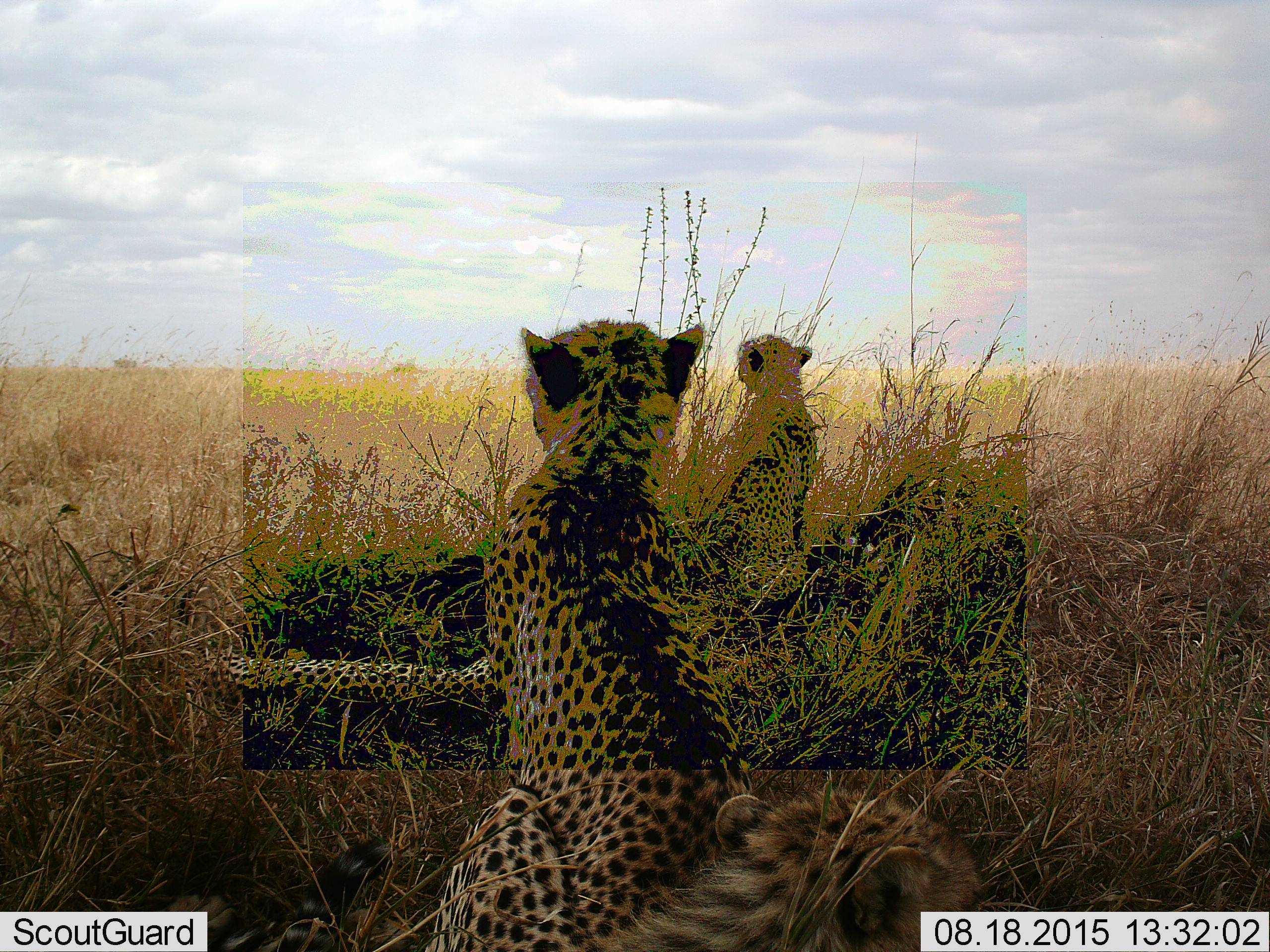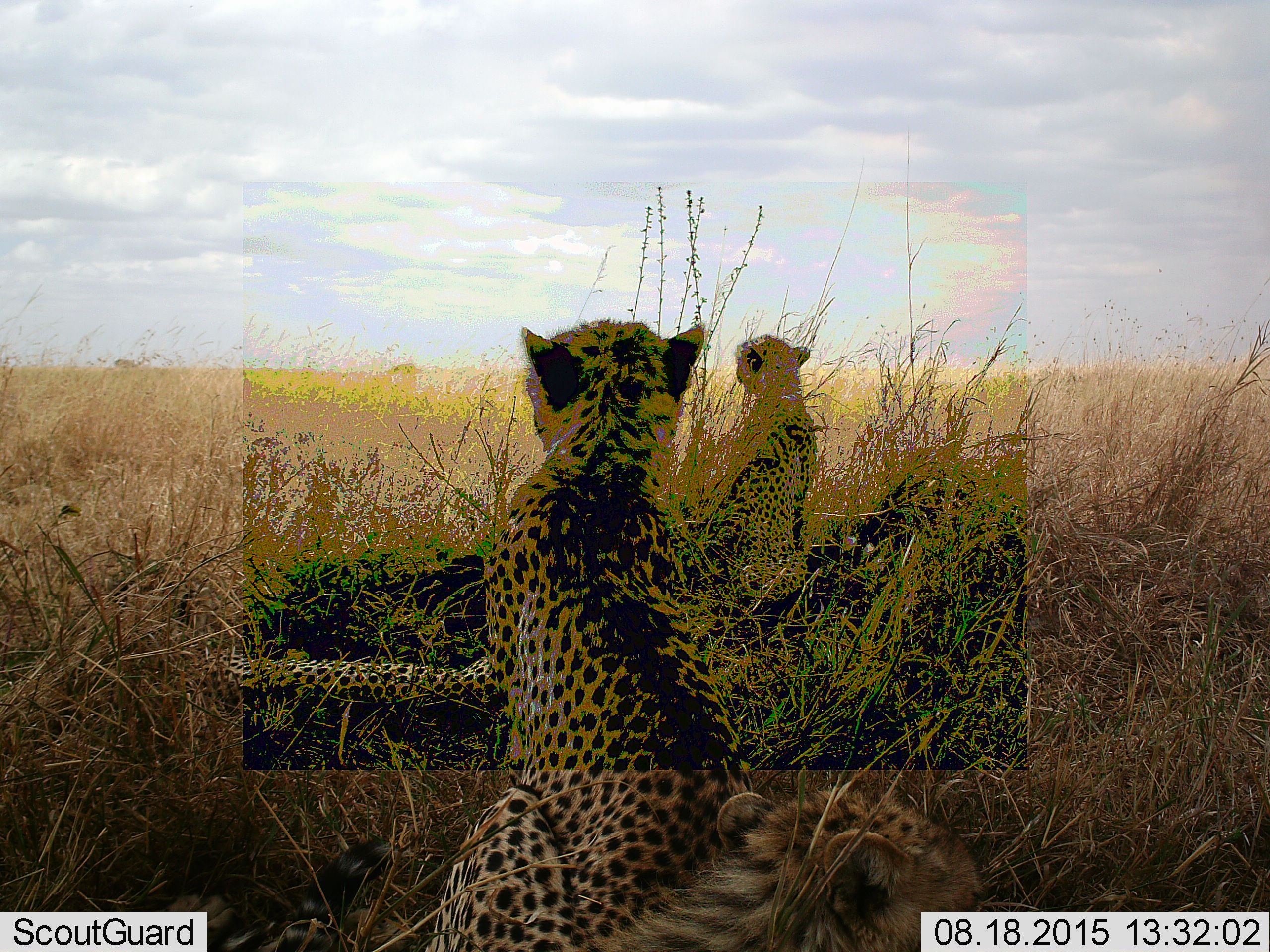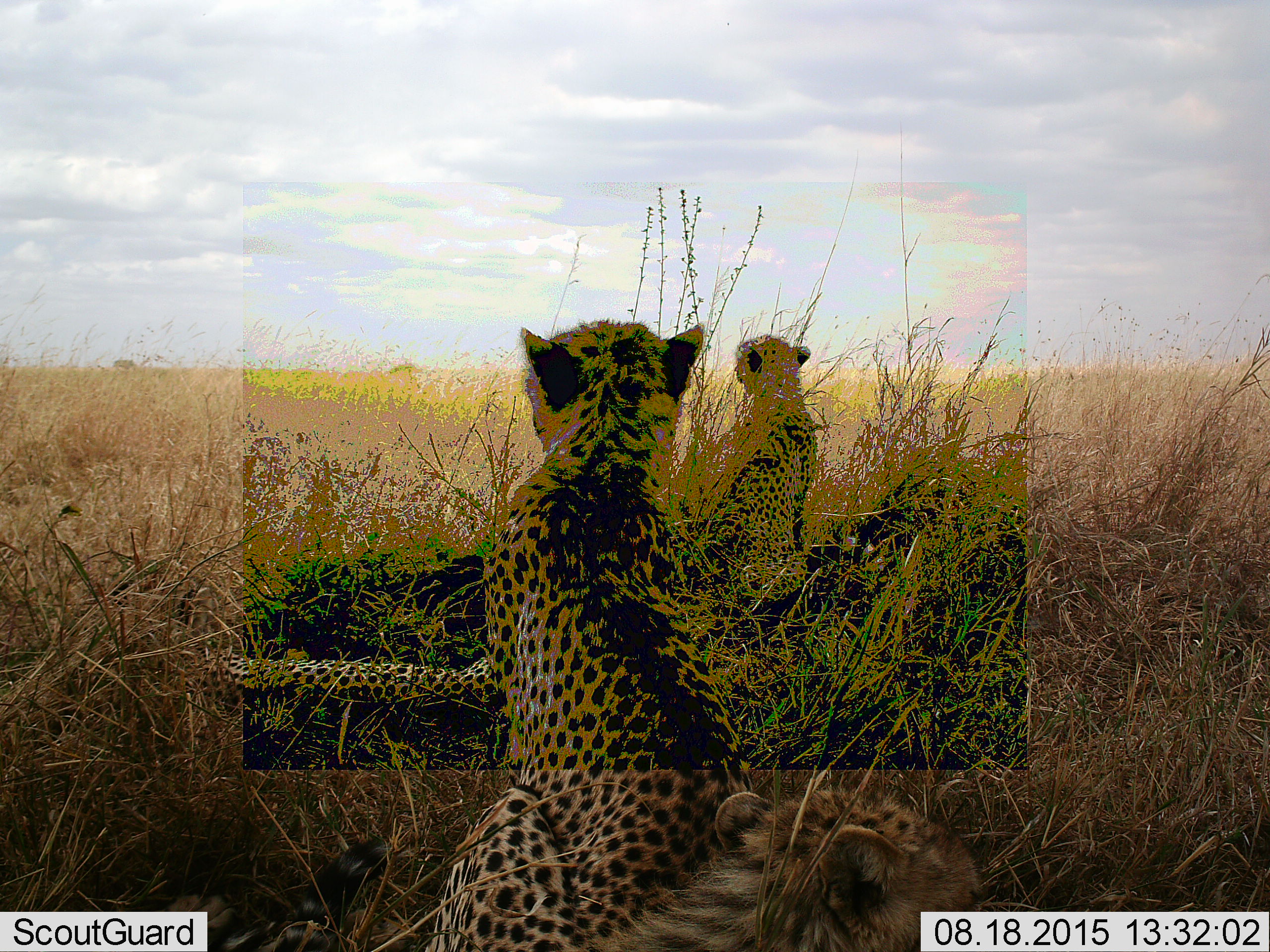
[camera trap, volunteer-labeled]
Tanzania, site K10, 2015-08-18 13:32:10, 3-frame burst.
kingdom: Animalia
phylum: Chordata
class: Mammalia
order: Carnivora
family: Felidae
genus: Acinonyx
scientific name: Acinonyx jubatus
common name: cheetah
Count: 4.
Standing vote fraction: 0%.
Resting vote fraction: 100%.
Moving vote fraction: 0%.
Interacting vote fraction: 0%.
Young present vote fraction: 50%.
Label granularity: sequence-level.